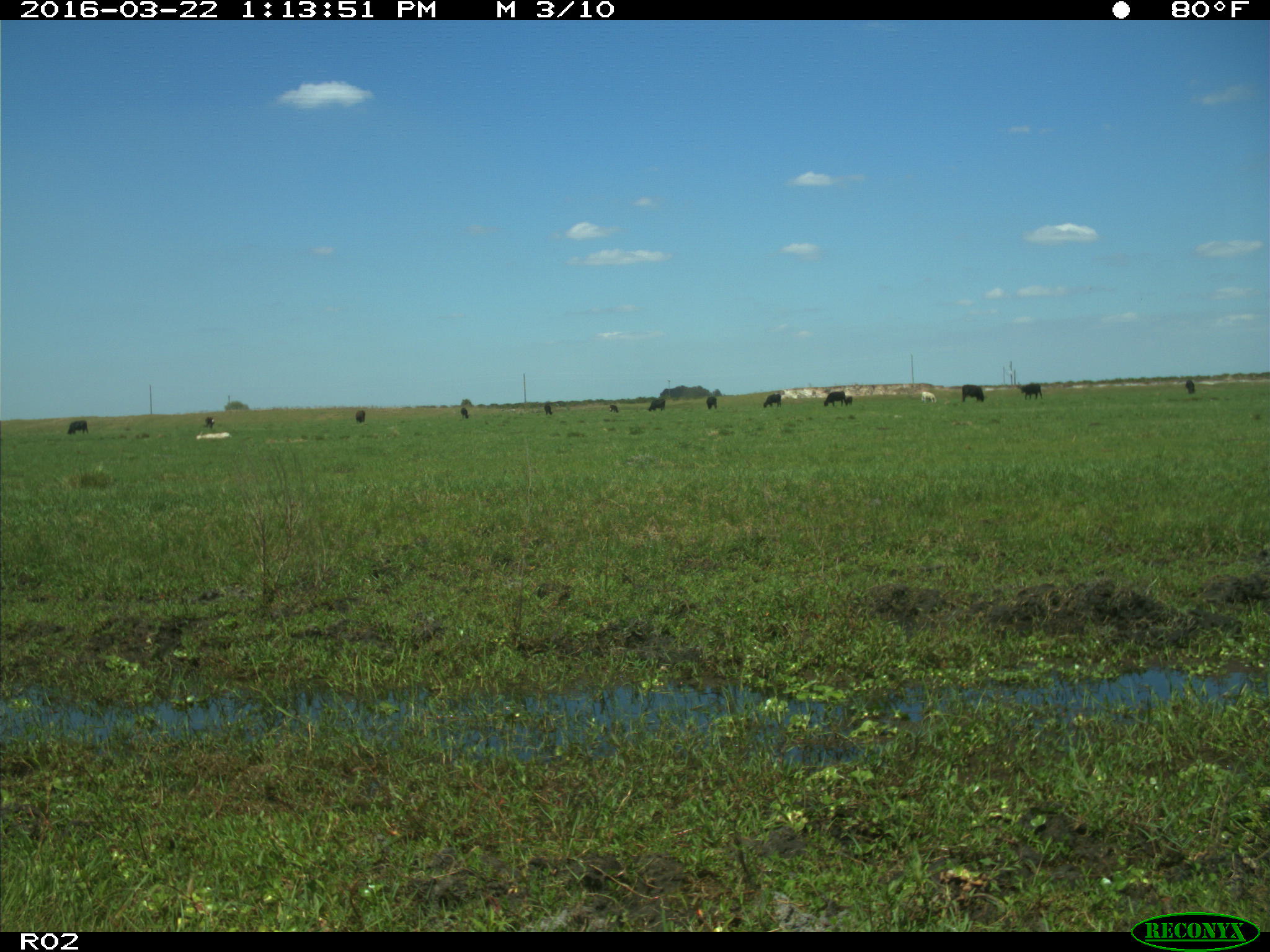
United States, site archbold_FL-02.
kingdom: Animalia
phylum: Chordata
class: Mammalia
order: Artiodactyla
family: Bovidae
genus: Bos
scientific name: Bos taurus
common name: domestic cow